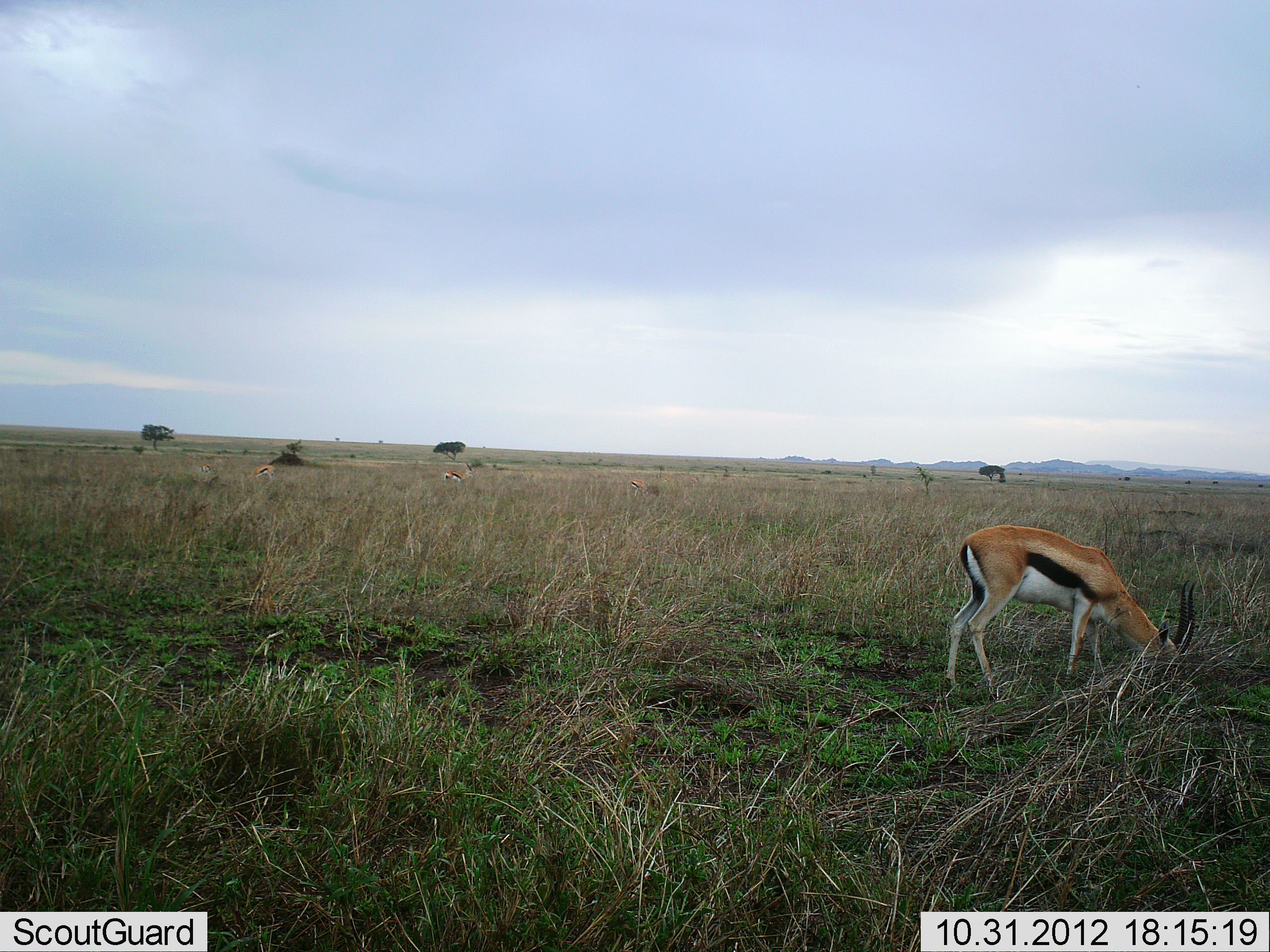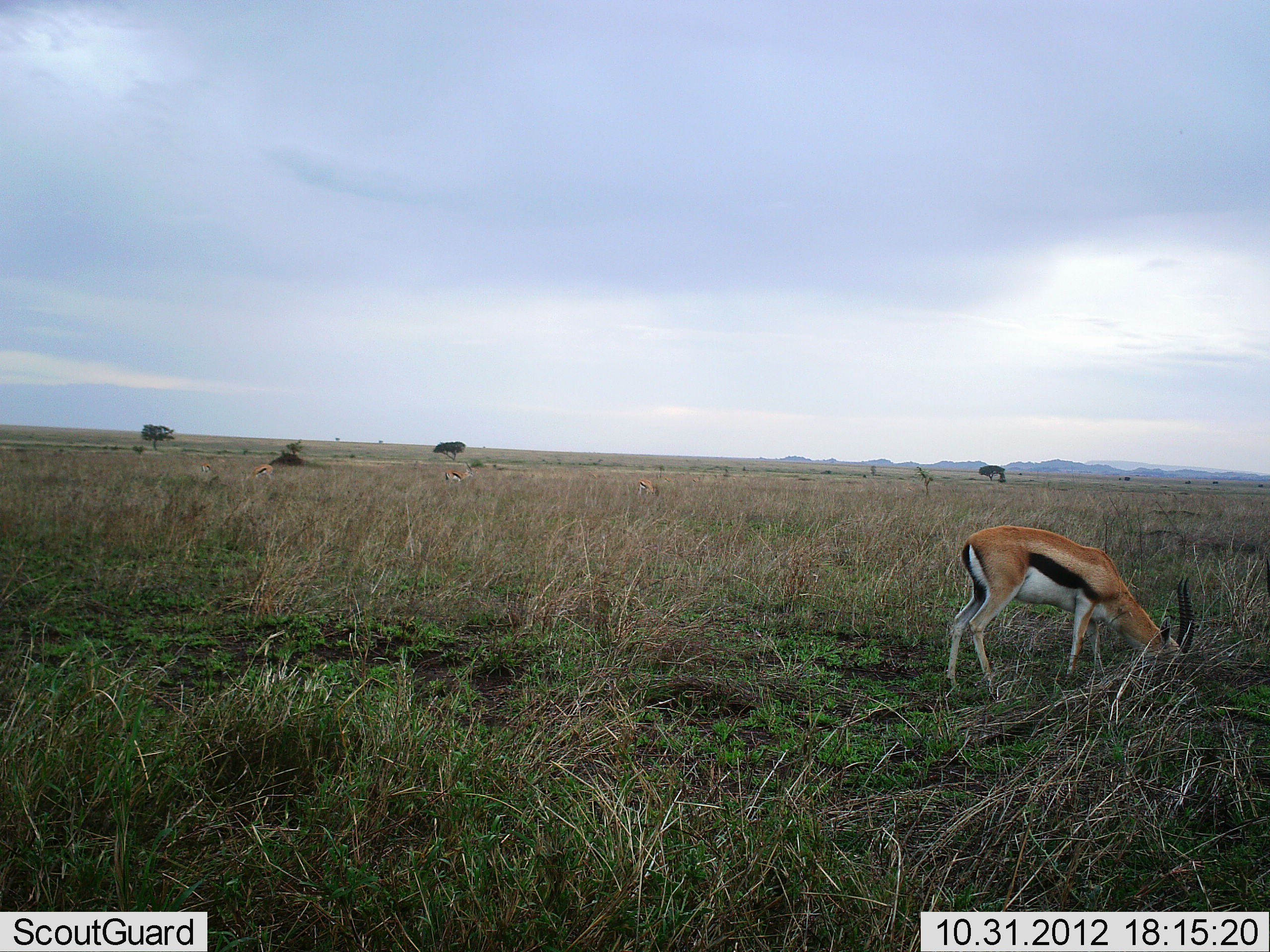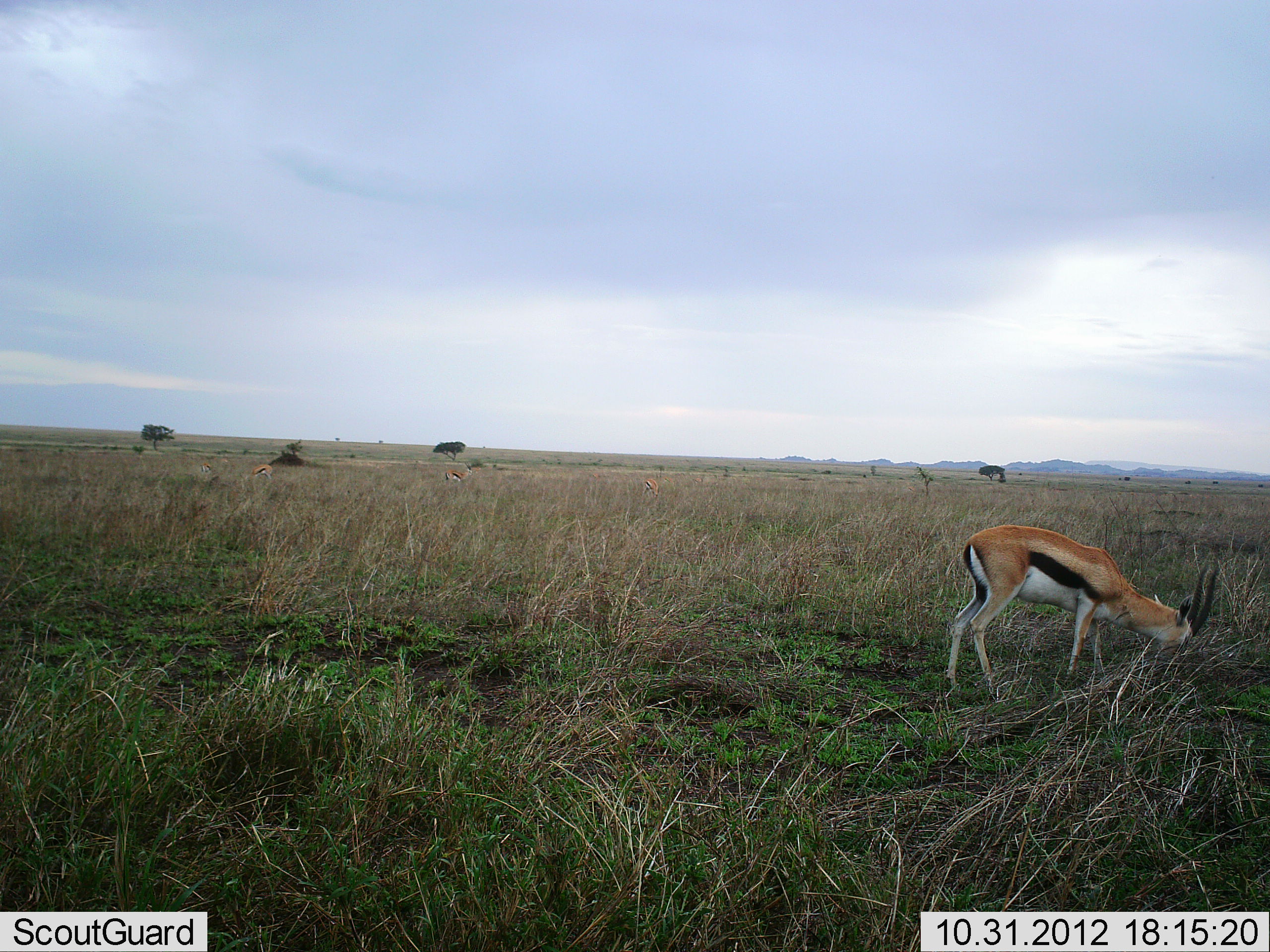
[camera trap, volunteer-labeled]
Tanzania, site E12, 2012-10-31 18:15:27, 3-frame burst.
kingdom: Animalia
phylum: Chordata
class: Mammalia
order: Artiodactyla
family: Bovidae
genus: Eudorcas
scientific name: Eudorcas thomsonii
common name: thomson's gazelle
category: gazellethomsons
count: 4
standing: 30%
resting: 0%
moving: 0%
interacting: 0%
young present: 0%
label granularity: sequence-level